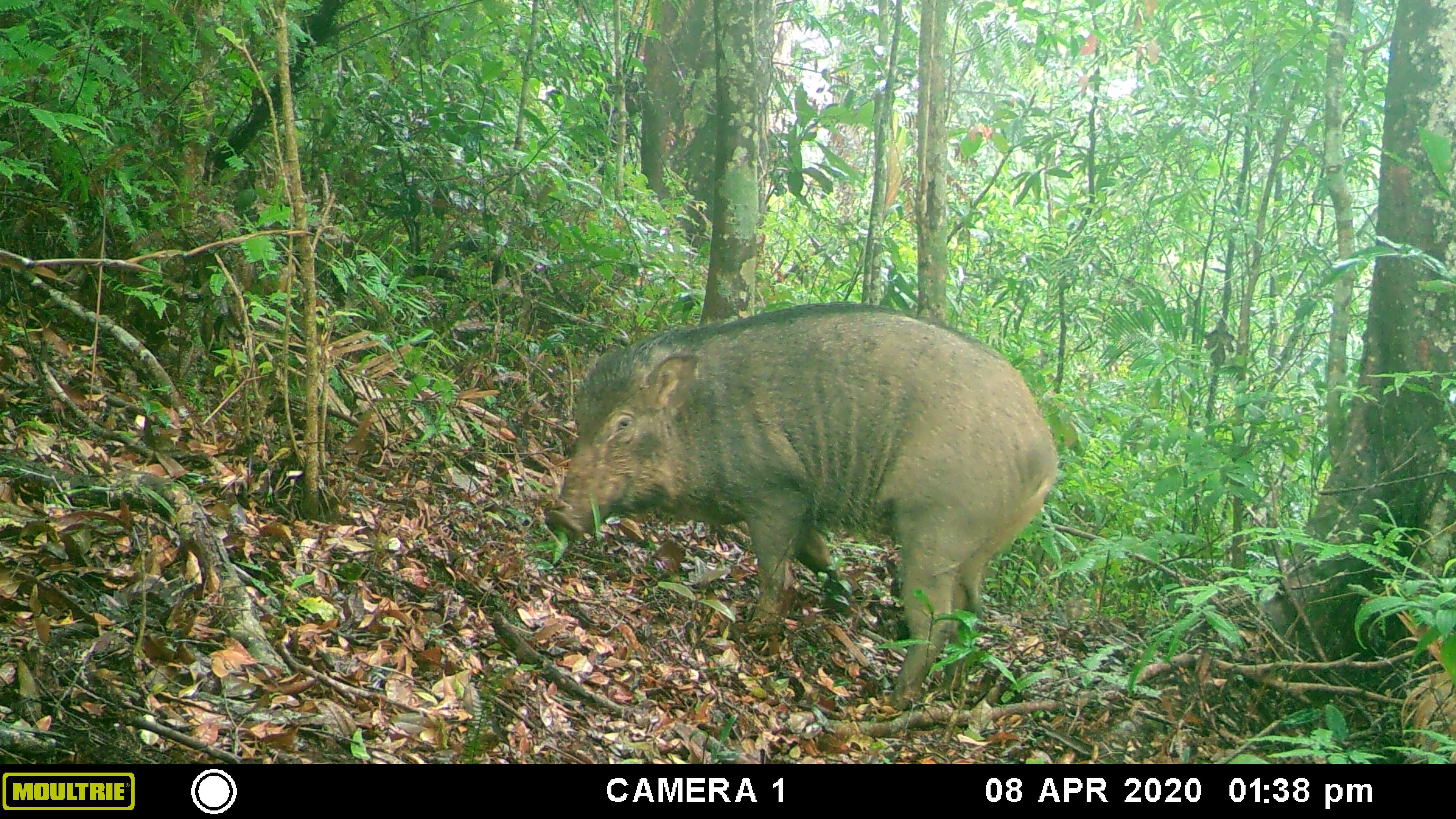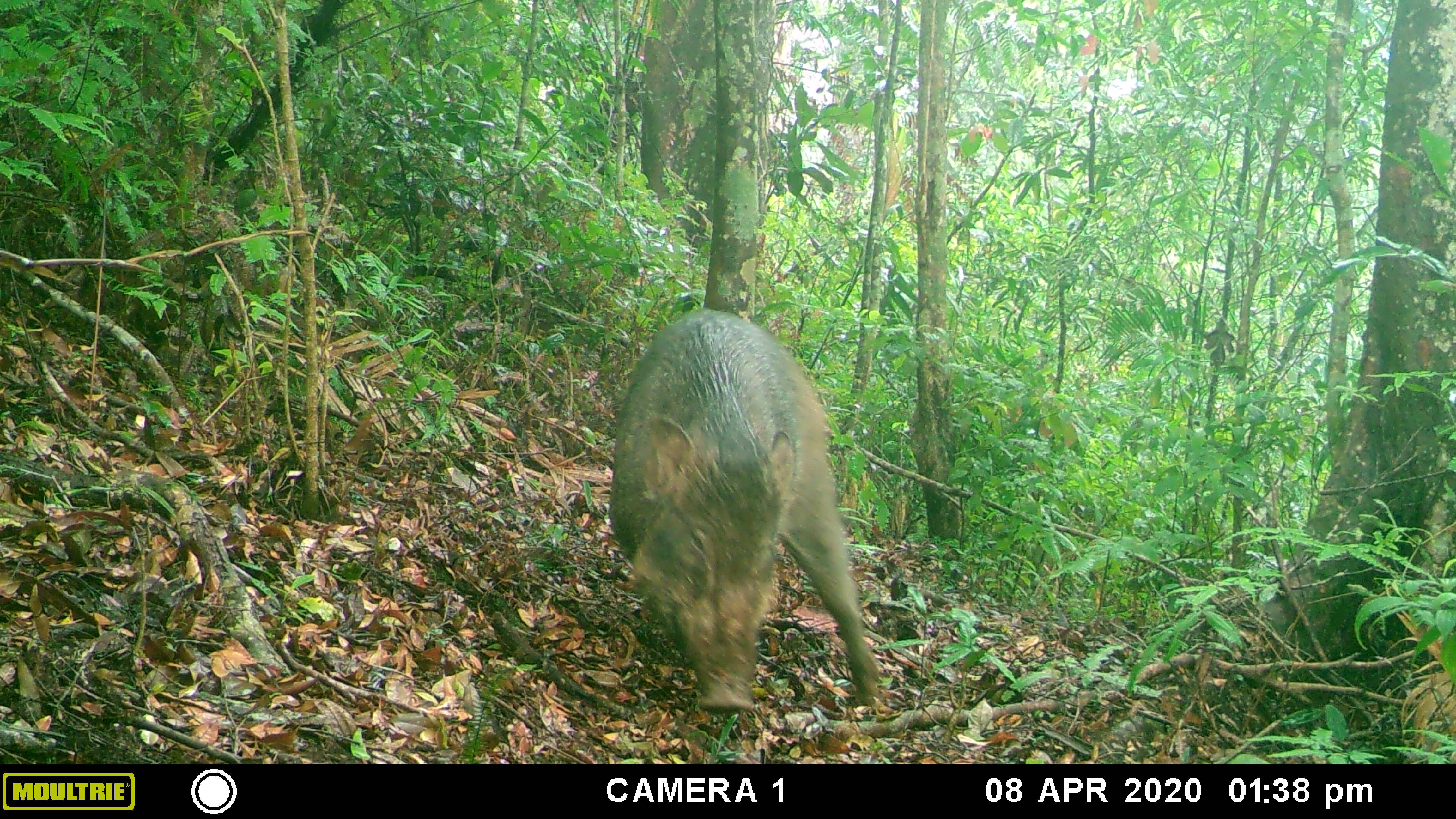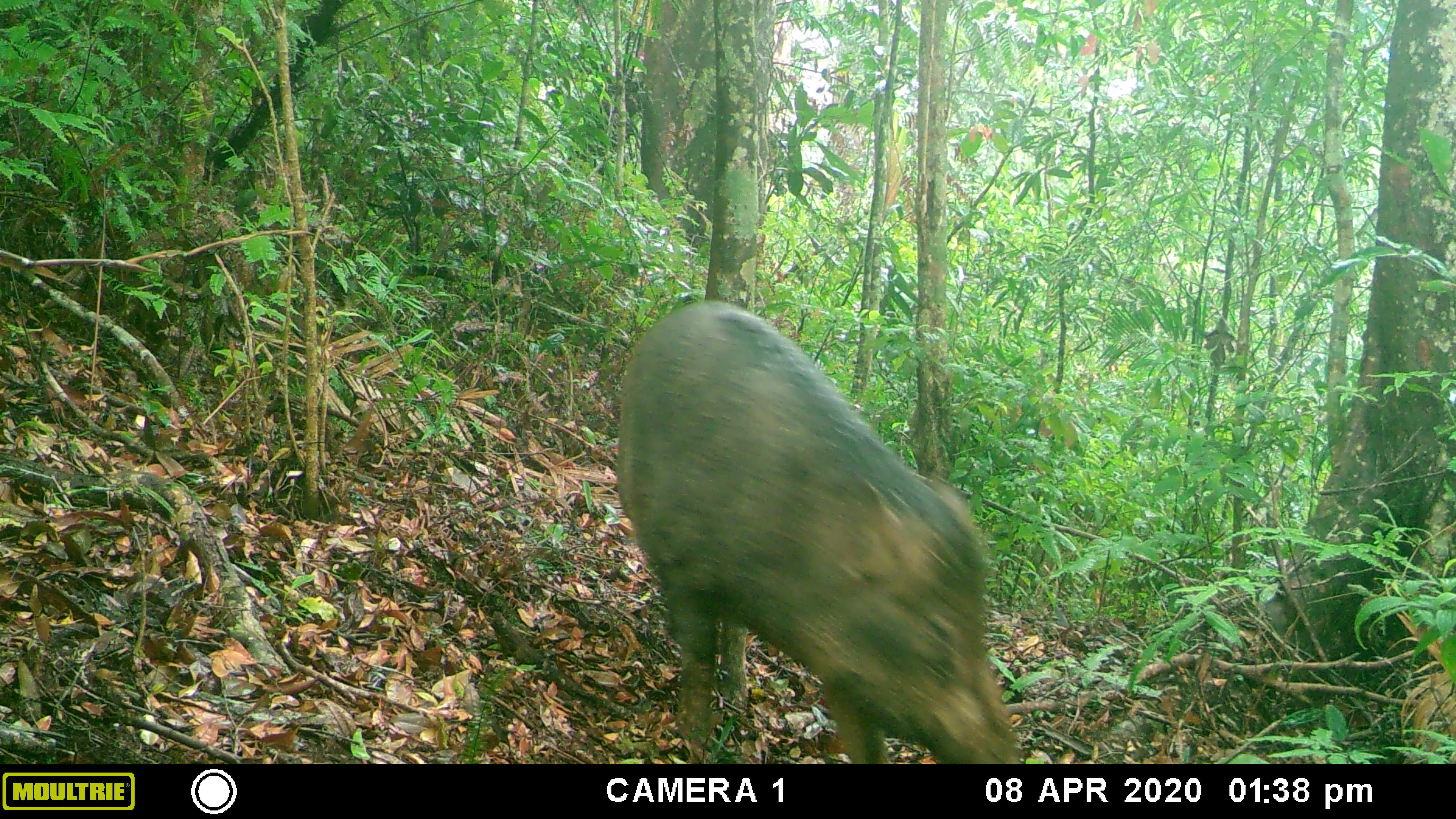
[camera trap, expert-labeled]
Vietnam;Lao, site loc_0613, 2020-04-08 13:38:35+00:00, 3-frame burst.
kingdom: Animalia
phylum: Chordata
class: Mammalia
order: Artiodactyla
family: Suidae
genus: Sus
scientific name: Sus scrofa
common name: eurasian wild pig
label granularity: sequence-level